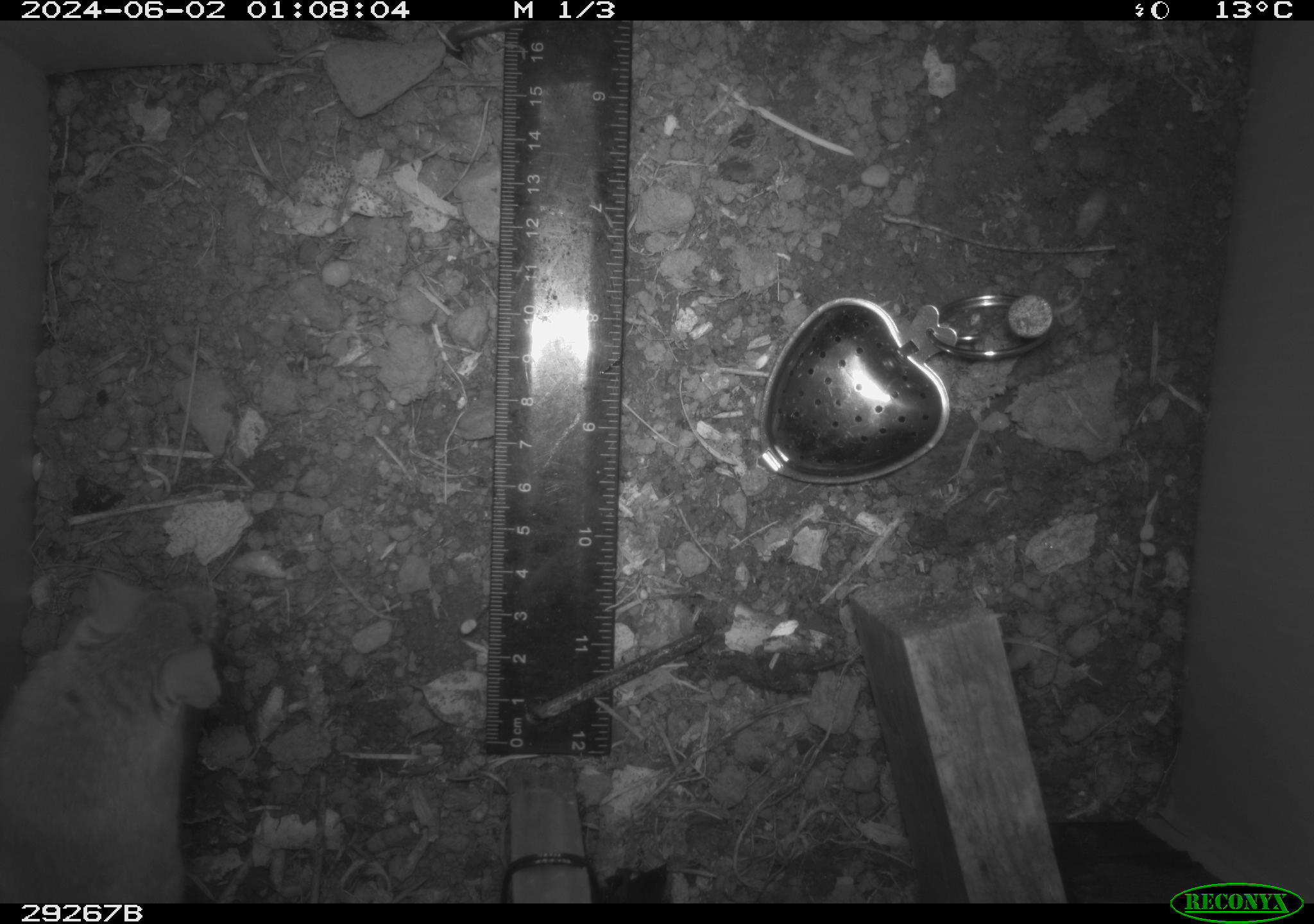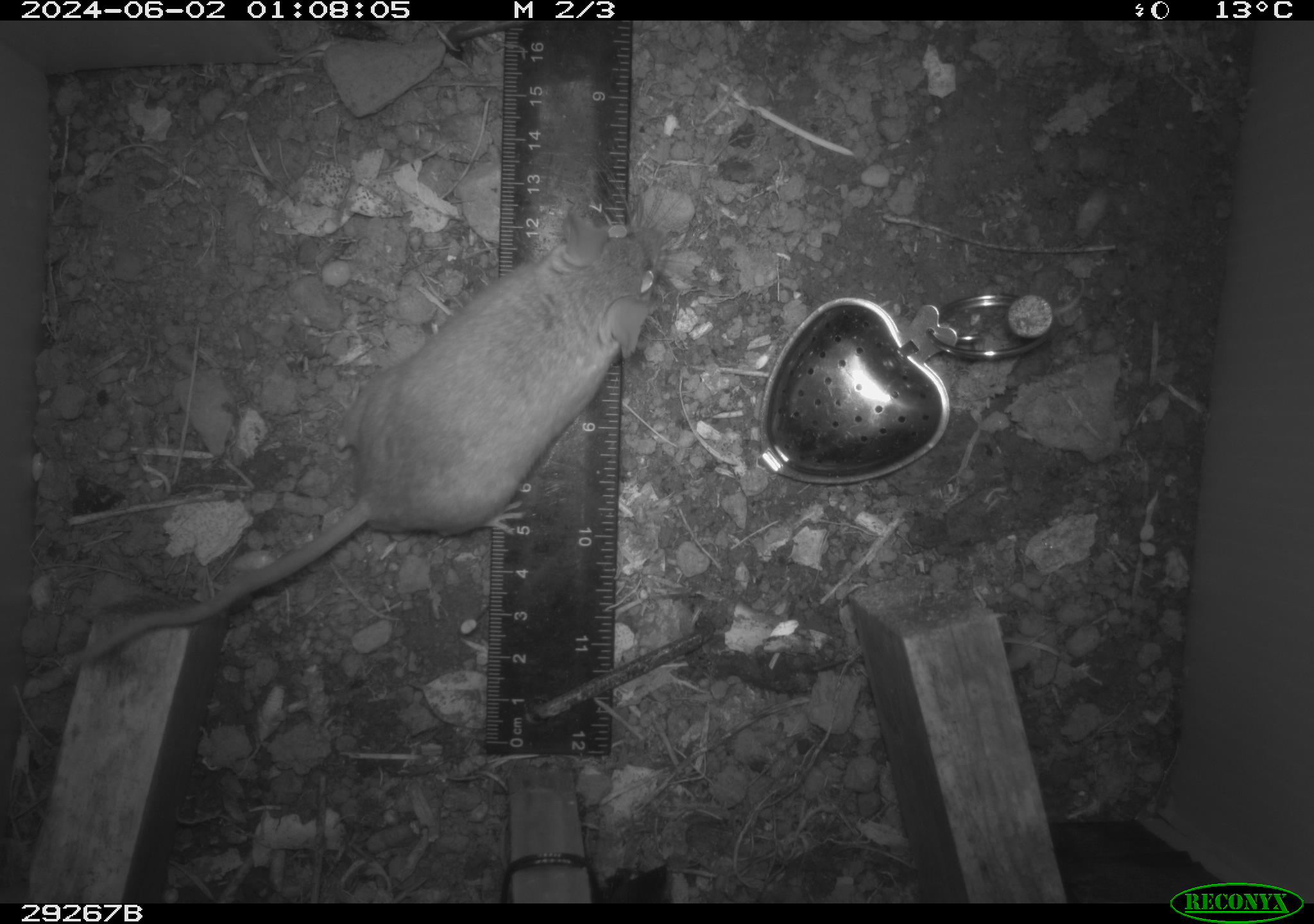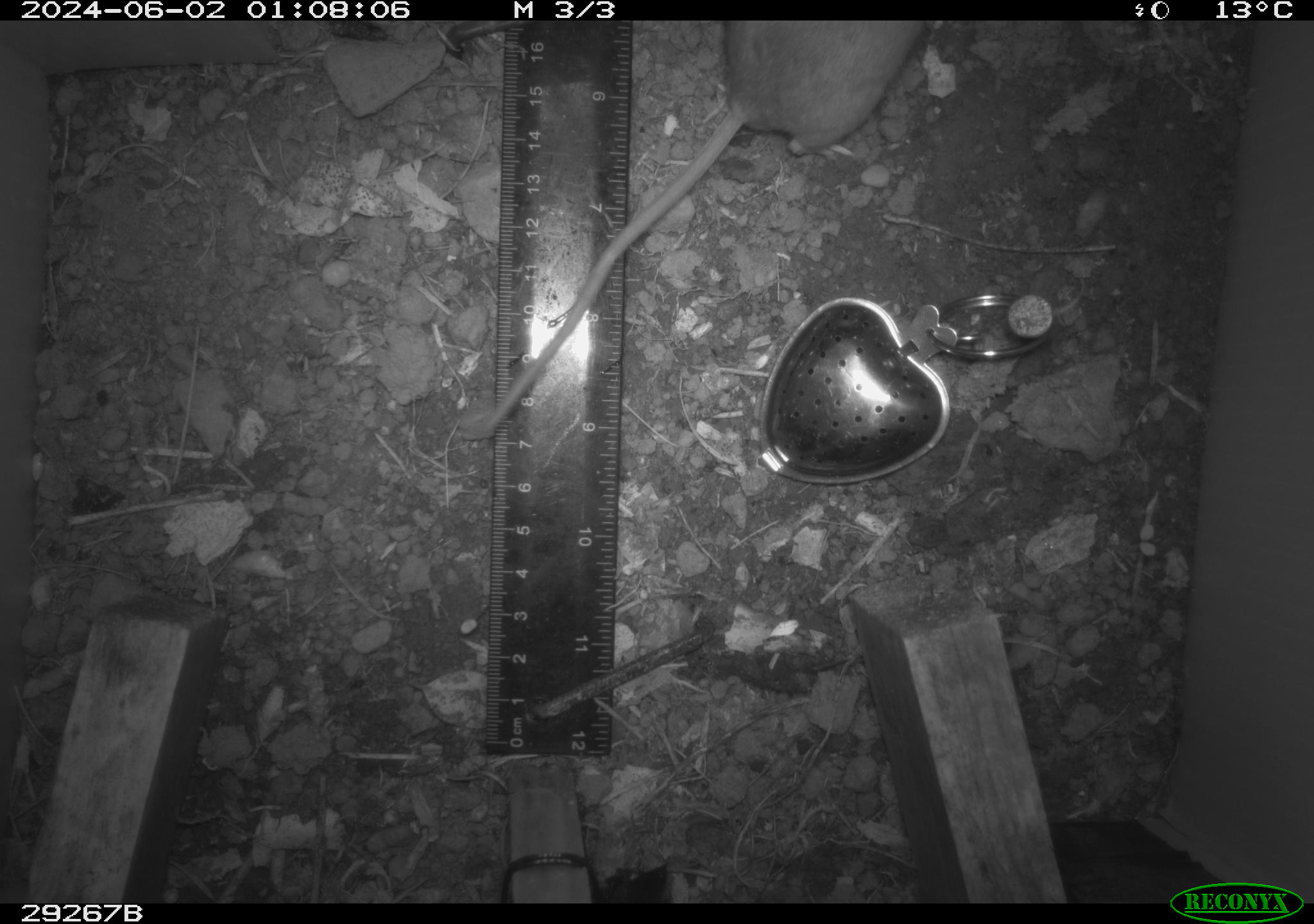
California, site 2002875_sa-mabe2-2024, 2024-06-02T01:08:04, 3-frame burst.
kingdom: Animalia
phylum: Chordata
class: Mammalia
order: Rodentia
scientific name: Rodentia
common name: mouse species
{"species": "mouse species (Rodentia)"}